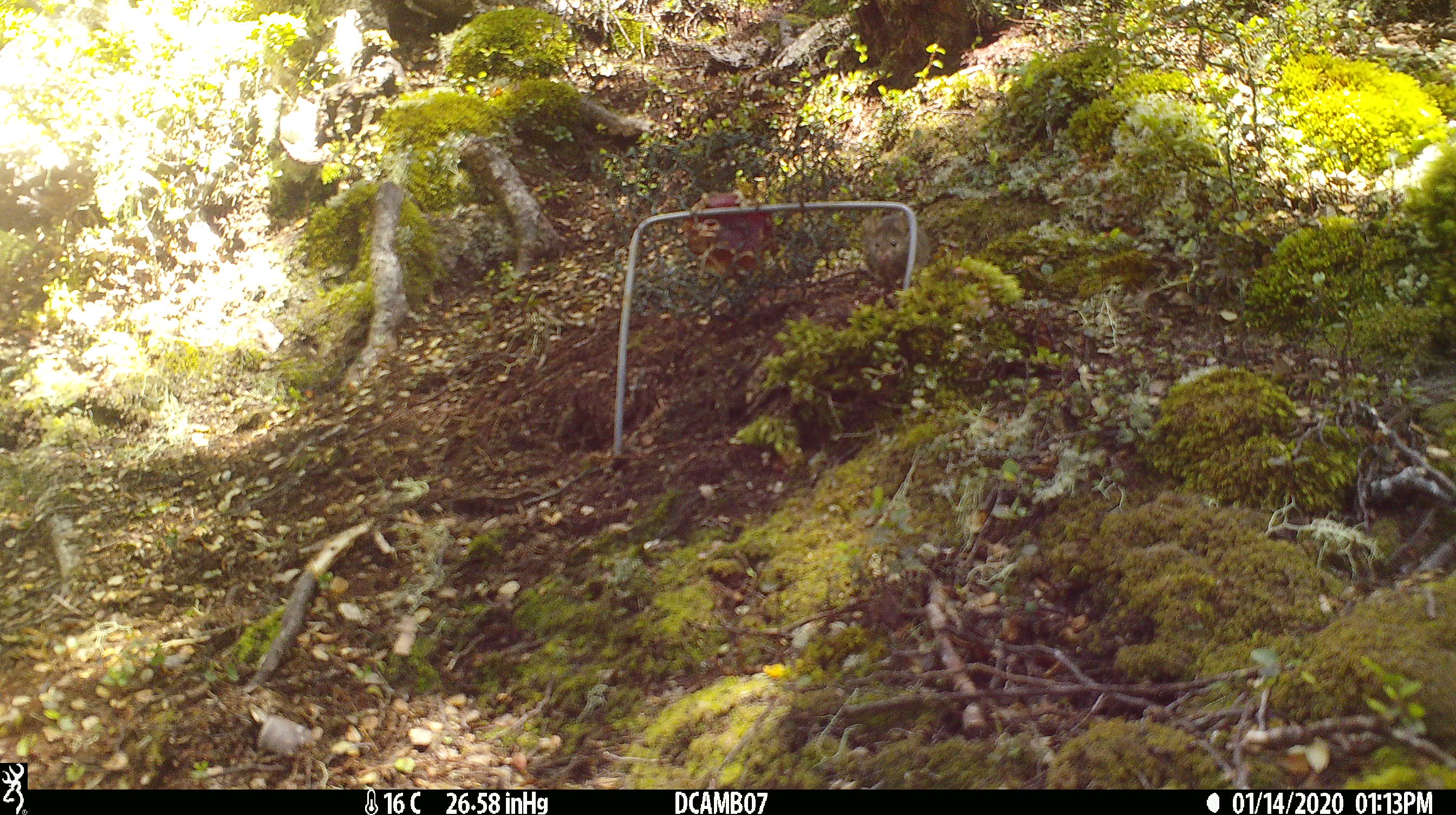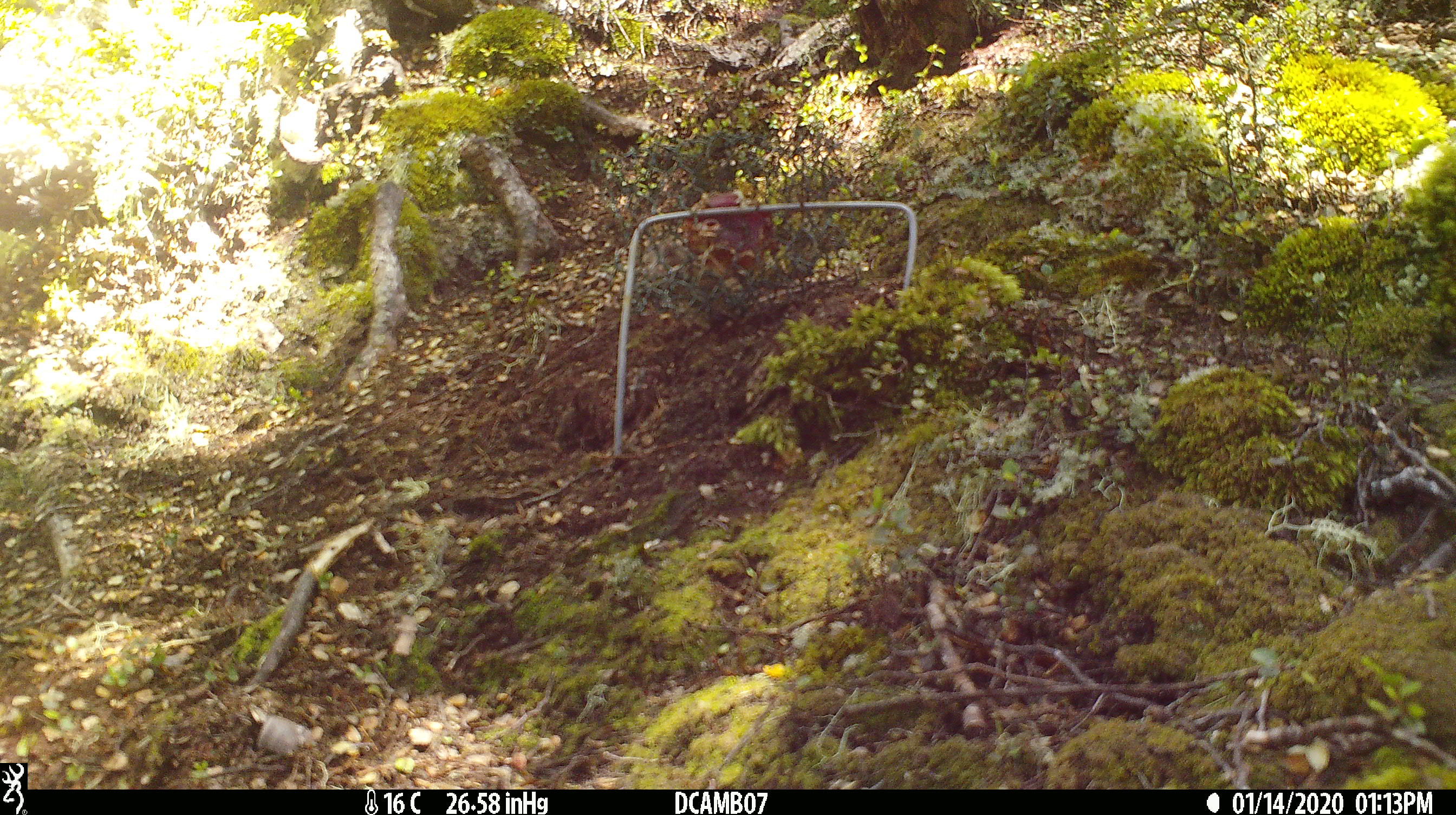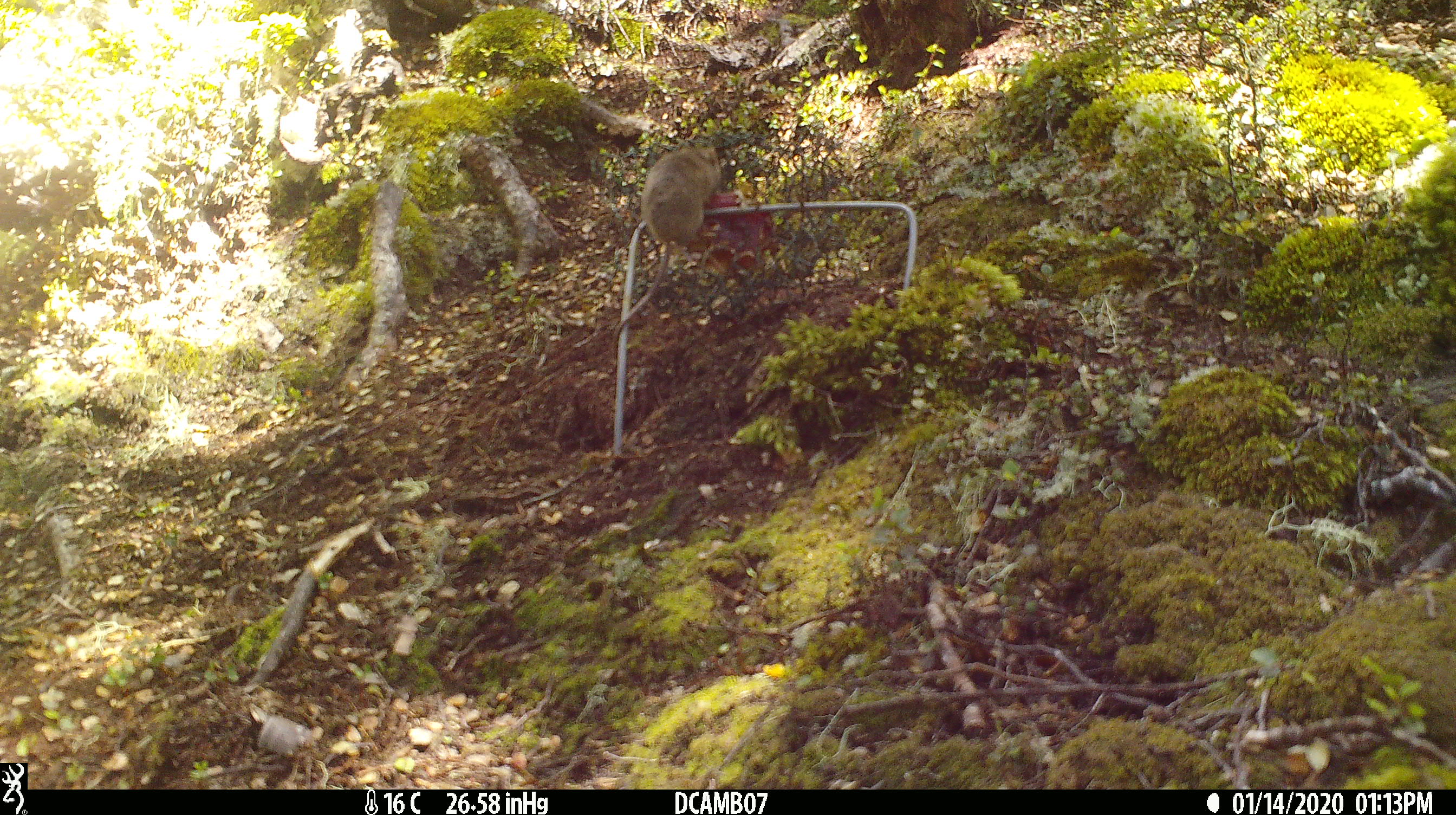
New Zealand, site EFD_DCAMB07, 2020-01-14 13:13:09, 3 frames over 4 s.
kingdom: Animalia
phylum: Chordata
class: Mammalia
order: Rodentia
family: Muridae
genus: Mus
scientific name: Mus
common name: mouse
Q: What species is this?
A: Mouse (Mus).